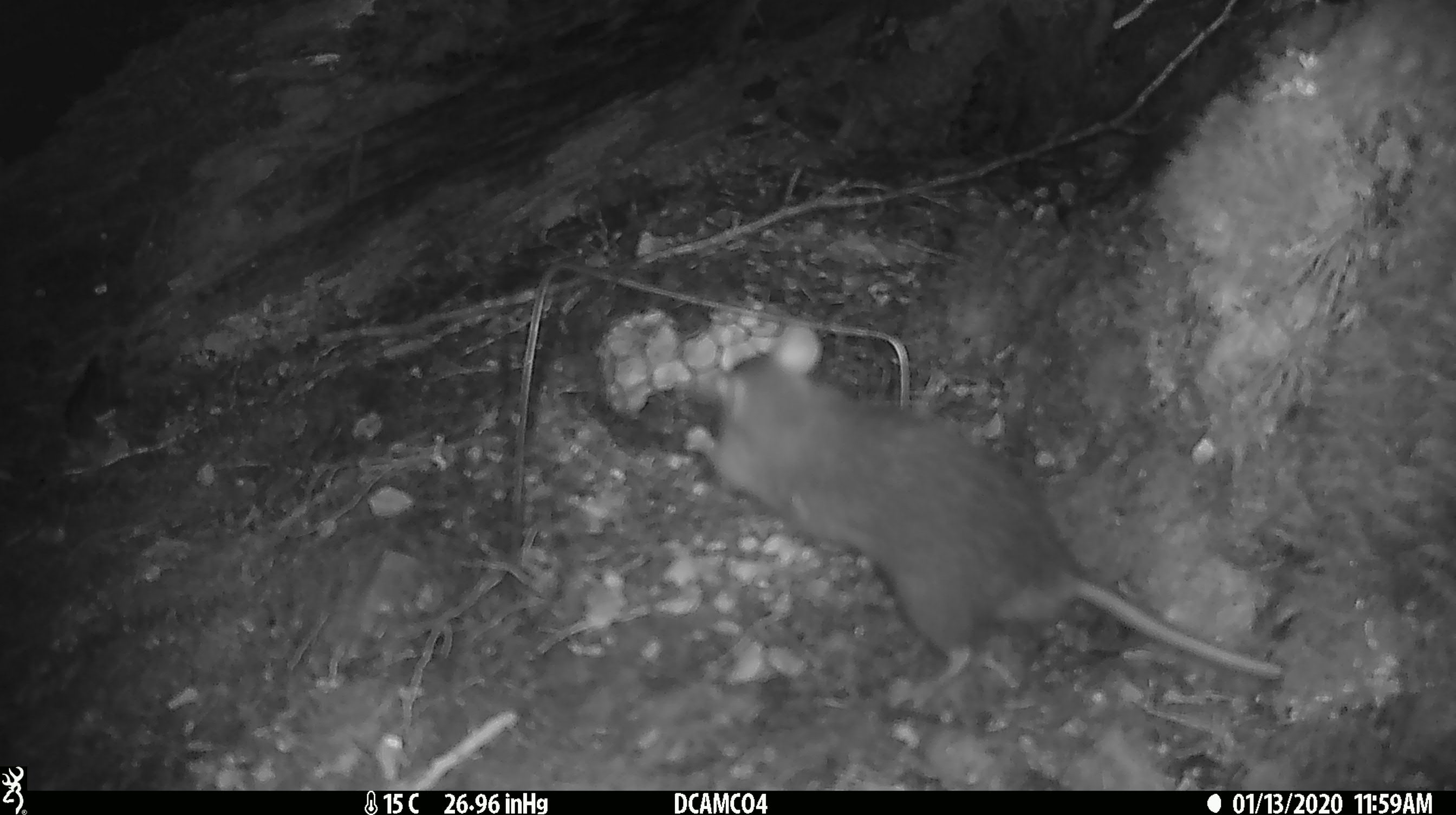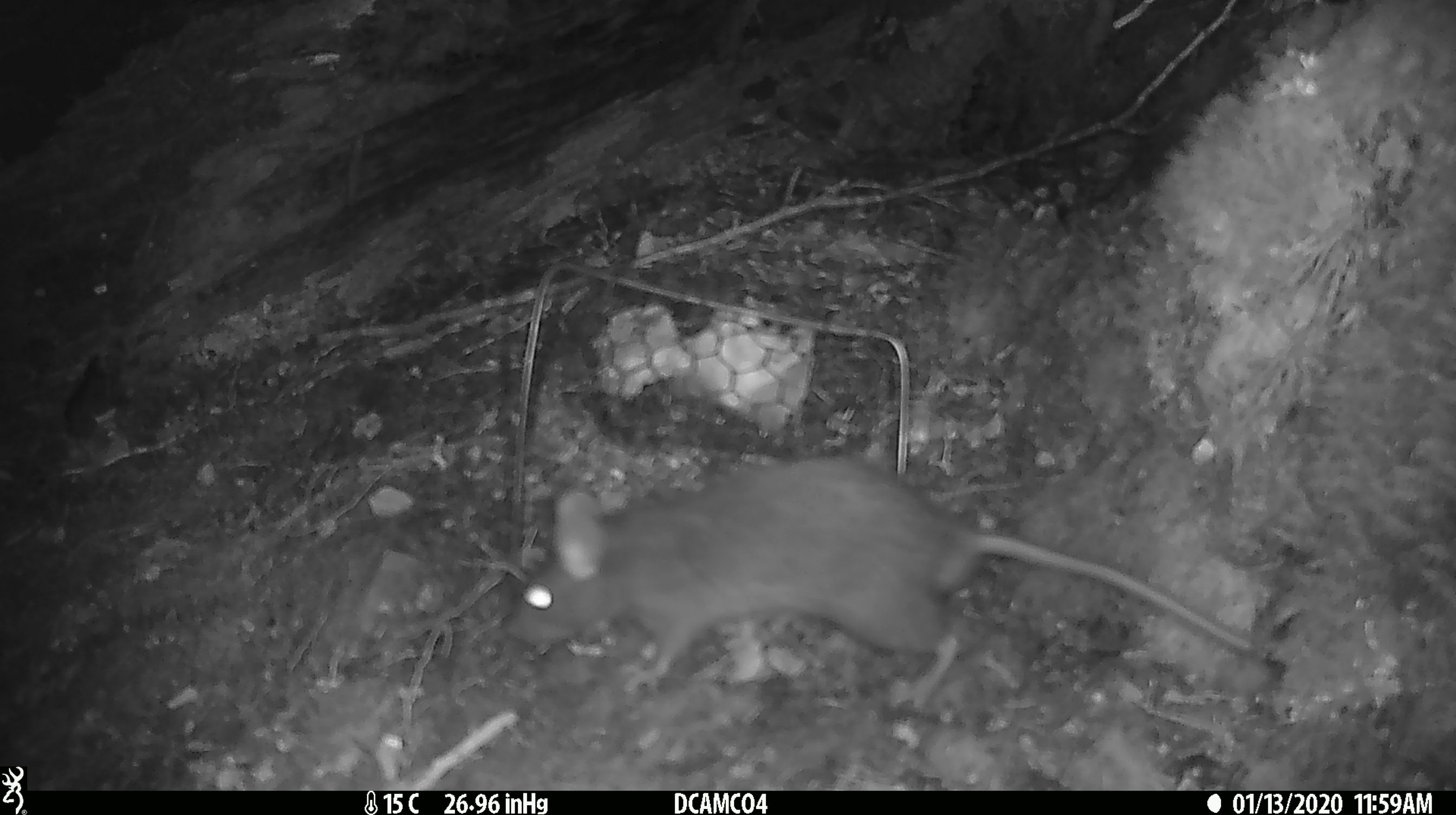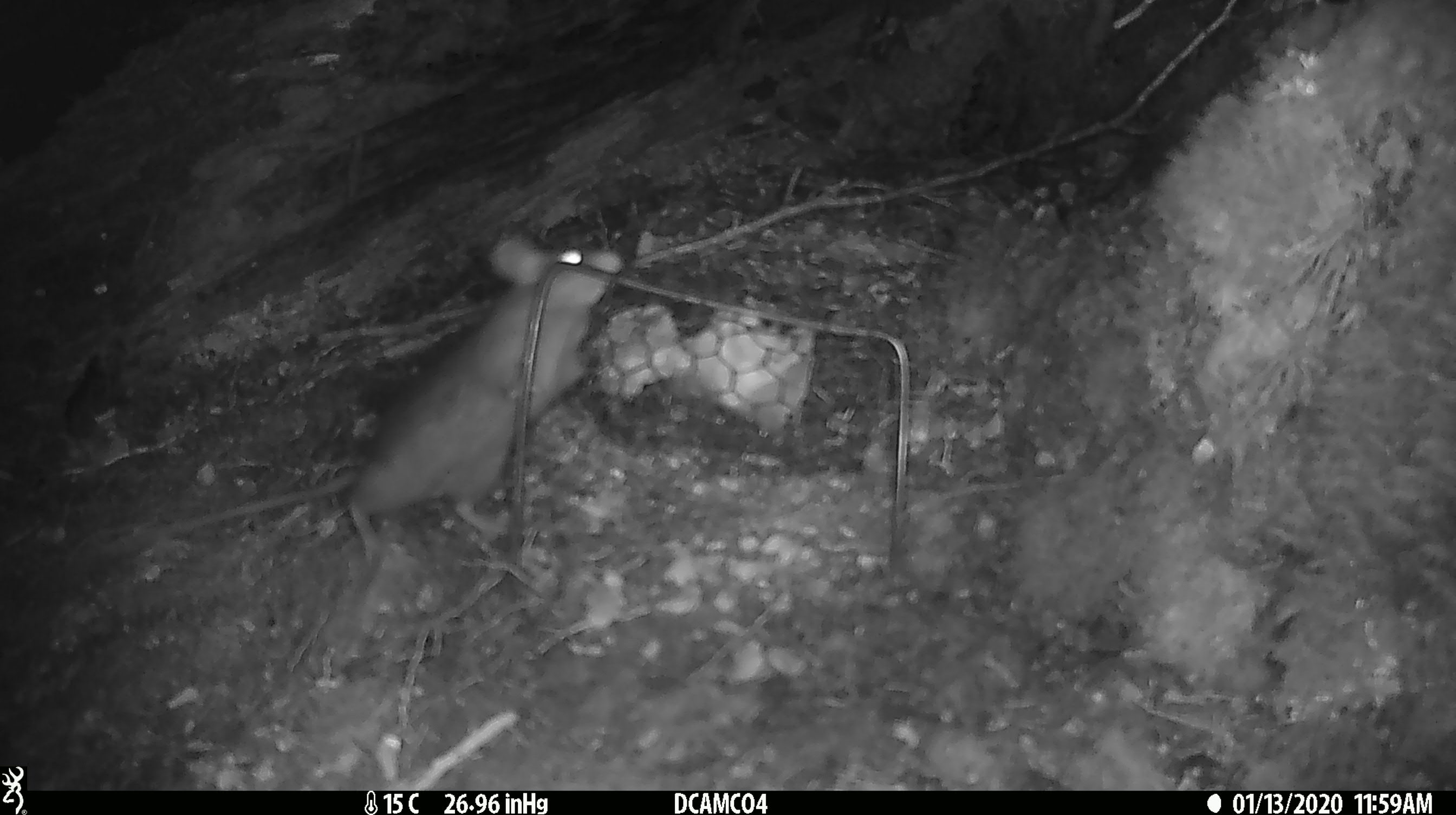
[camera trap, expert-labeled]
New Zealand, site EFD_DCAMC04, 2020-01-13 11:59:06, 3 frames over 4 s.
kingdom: Animalia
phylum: Chordata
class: Mammalia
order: Rodentia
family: Muridae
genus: Rattus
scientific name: Rattus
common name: rat